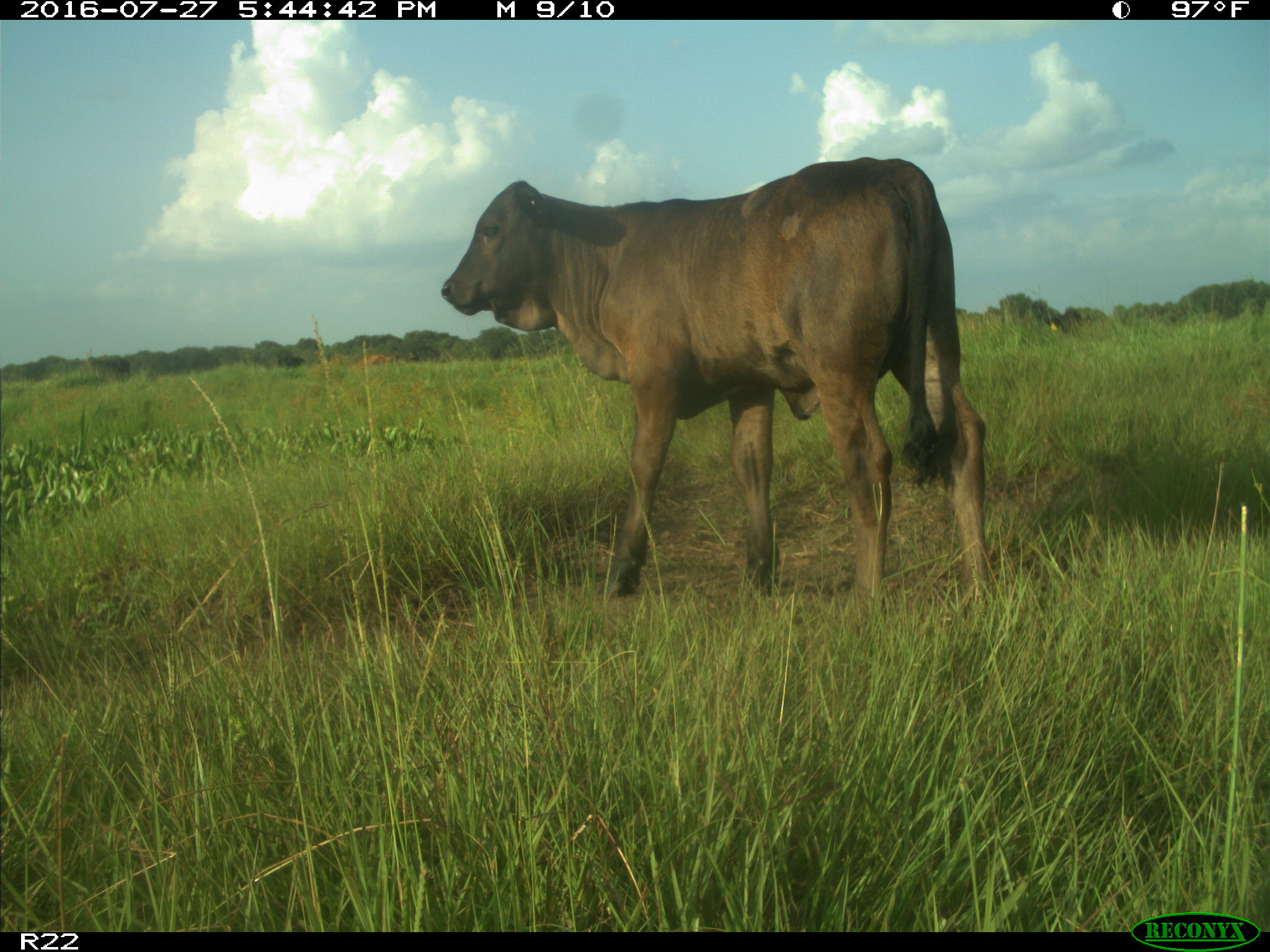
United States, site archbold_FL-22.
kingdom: Animalia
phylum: Chordata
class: Mammalia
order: Artiodactyla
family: Bovidae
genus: Bos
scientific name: Bos taurus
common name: domestic cow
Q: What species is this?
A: Bos taurus (domestic cow).